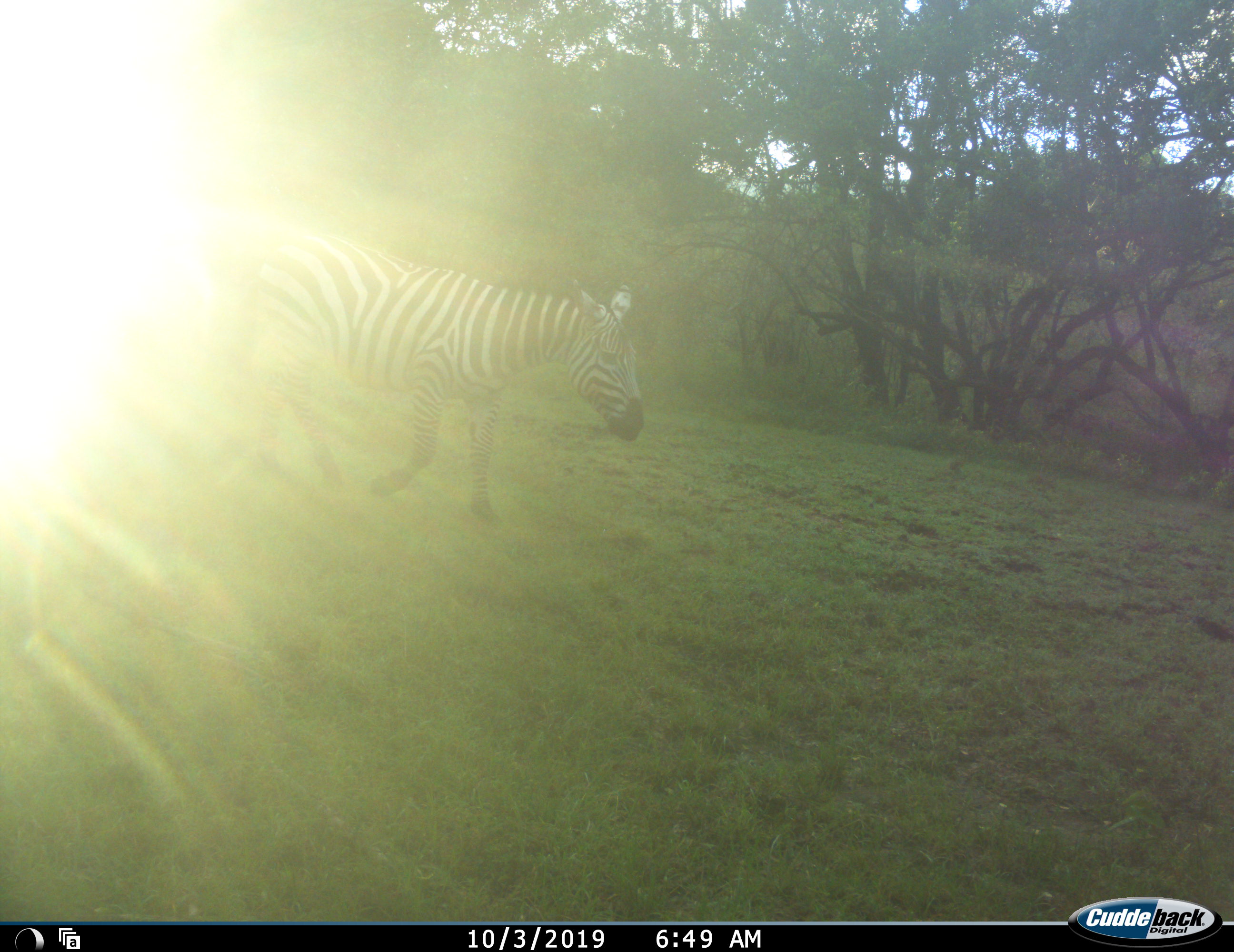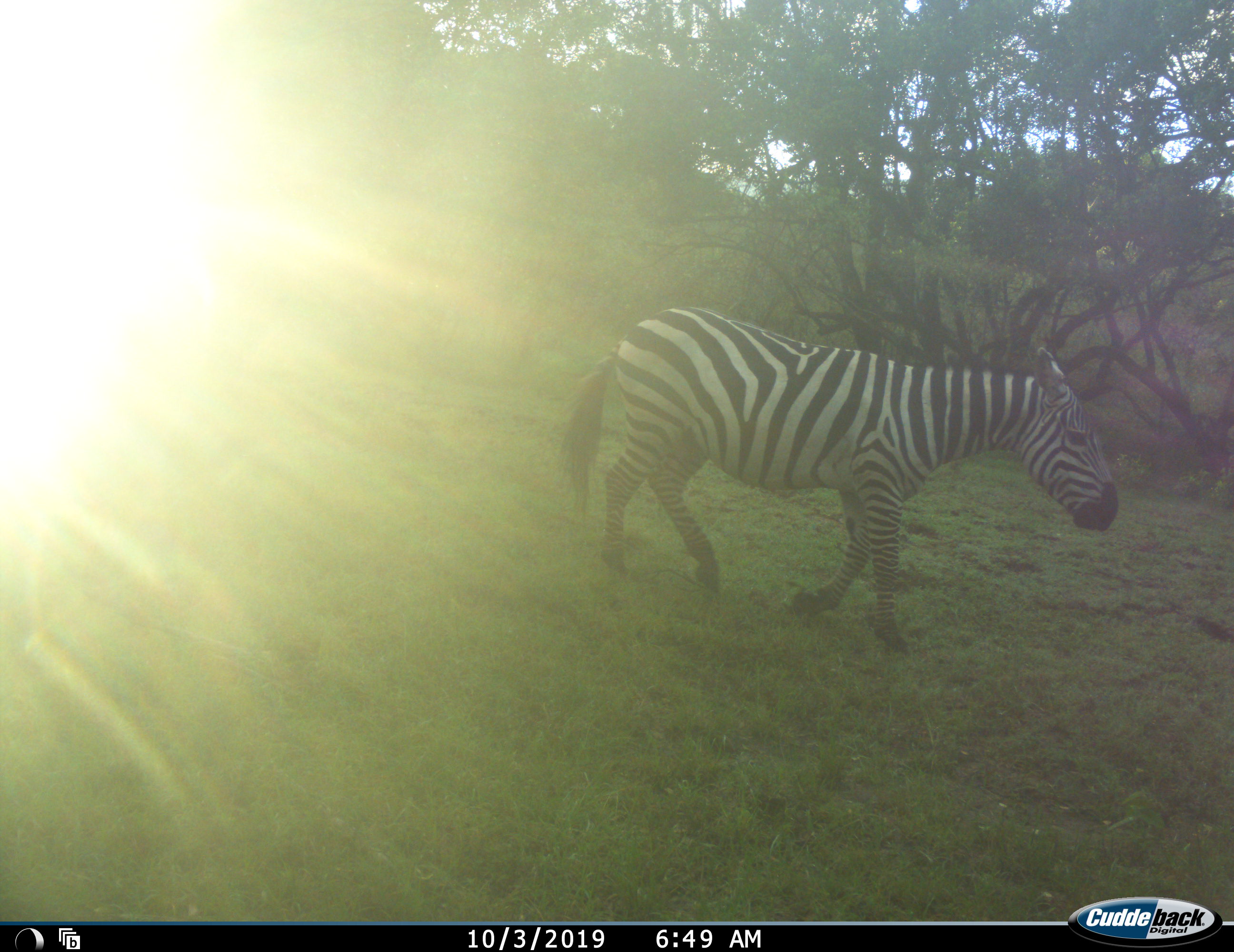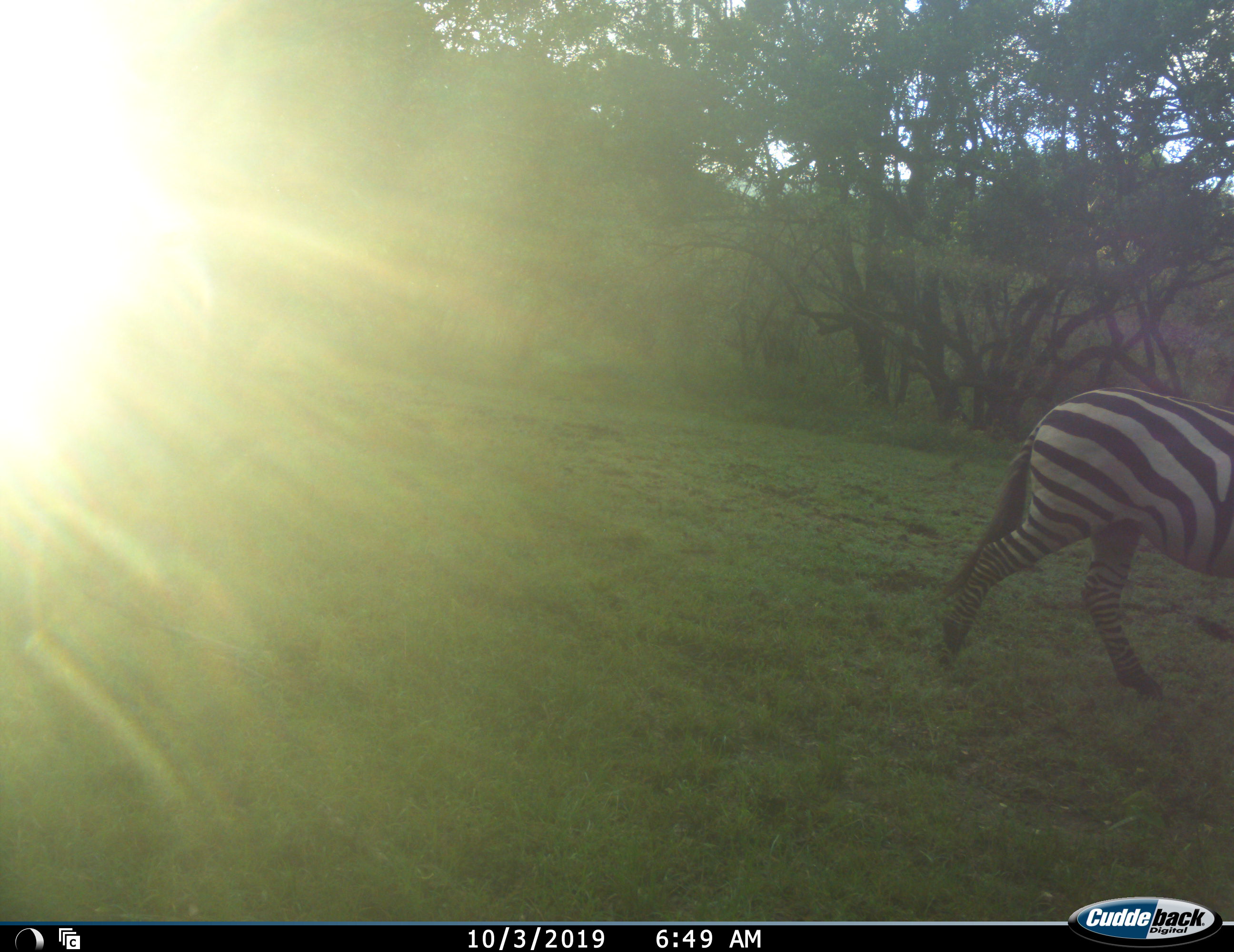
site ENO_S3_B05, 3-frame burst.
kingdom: Animalia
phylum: Chordata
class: Mammalia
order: Perissodactyla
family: Equidae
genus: Equus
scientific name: Equus quagga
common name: plains zebra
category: zebraplains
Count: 1.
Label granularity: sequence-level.